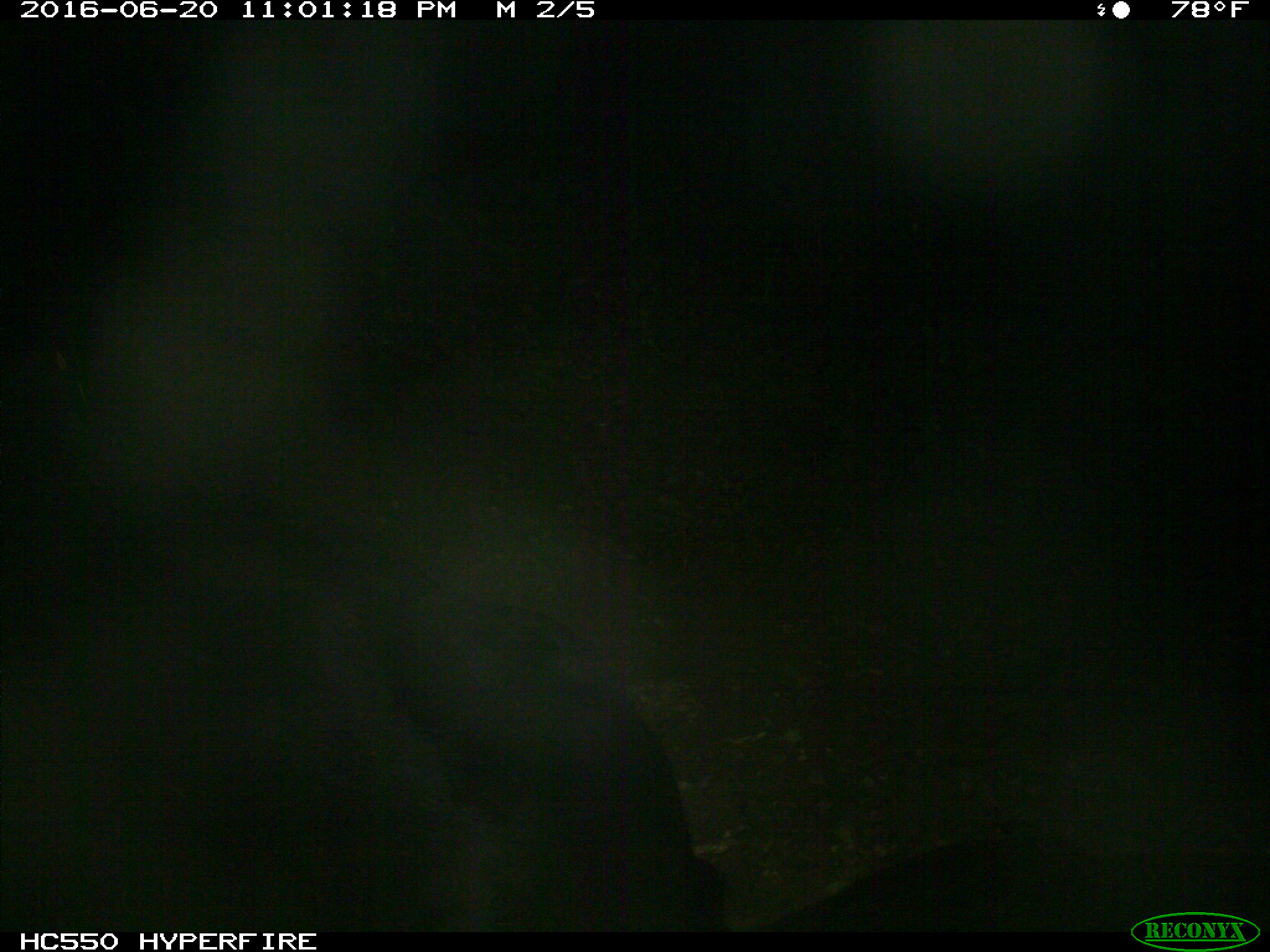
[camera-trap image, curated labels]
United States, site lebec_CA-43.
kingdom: Animalia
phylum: Chordata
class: Mammalia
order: Artiodactyla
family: Bovidae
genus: Bos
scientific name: Bos taurus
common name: domestic cow